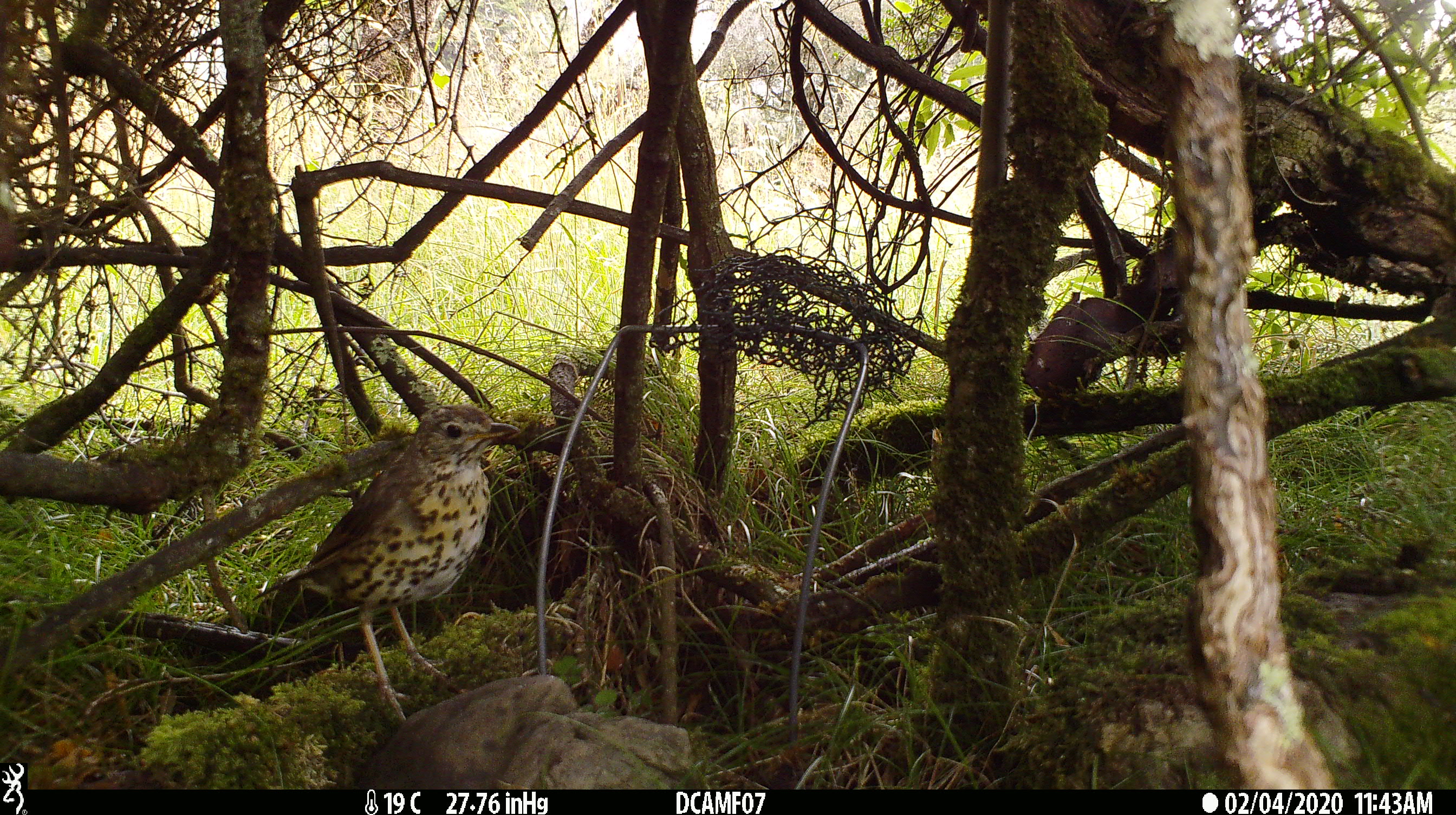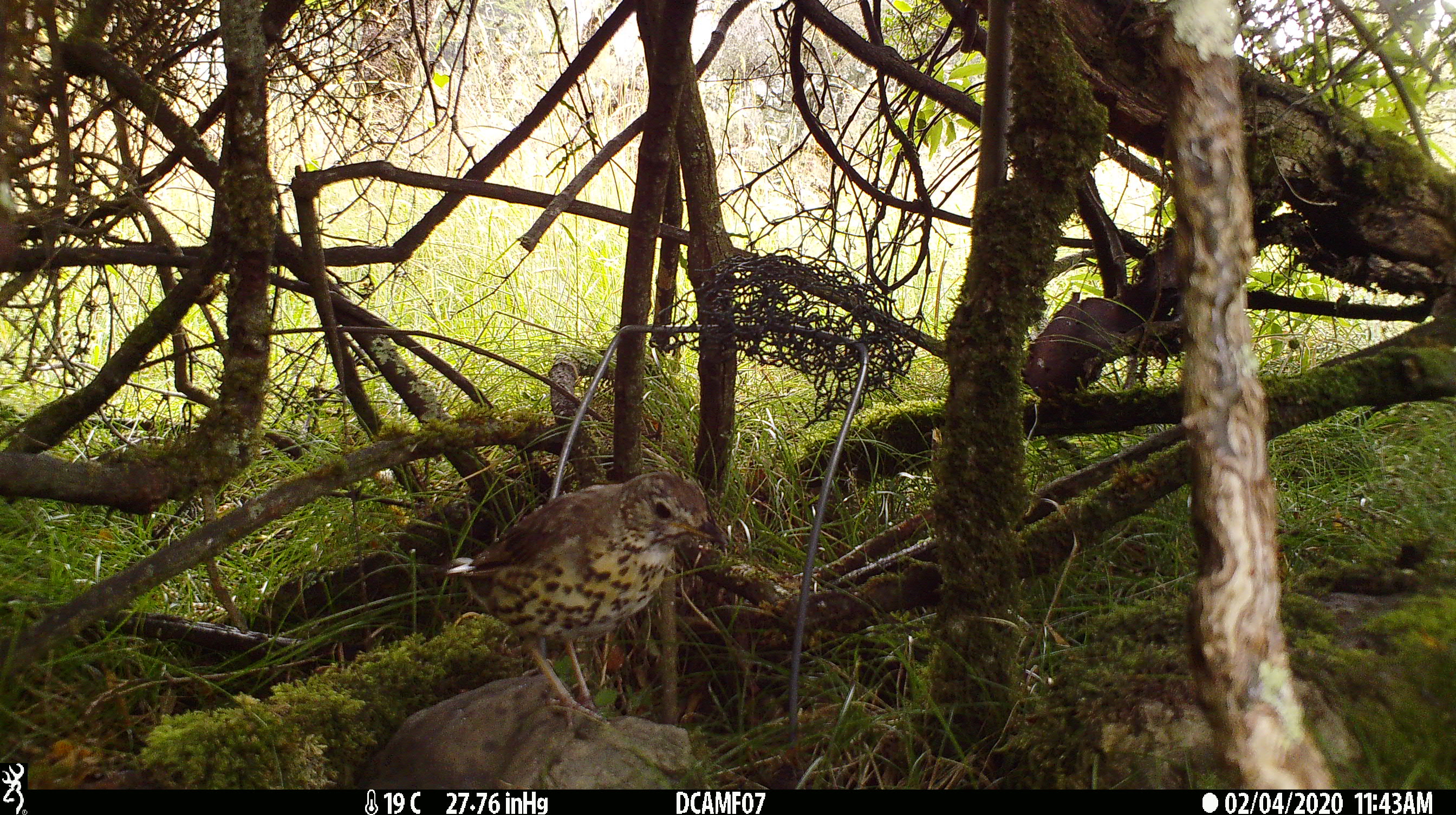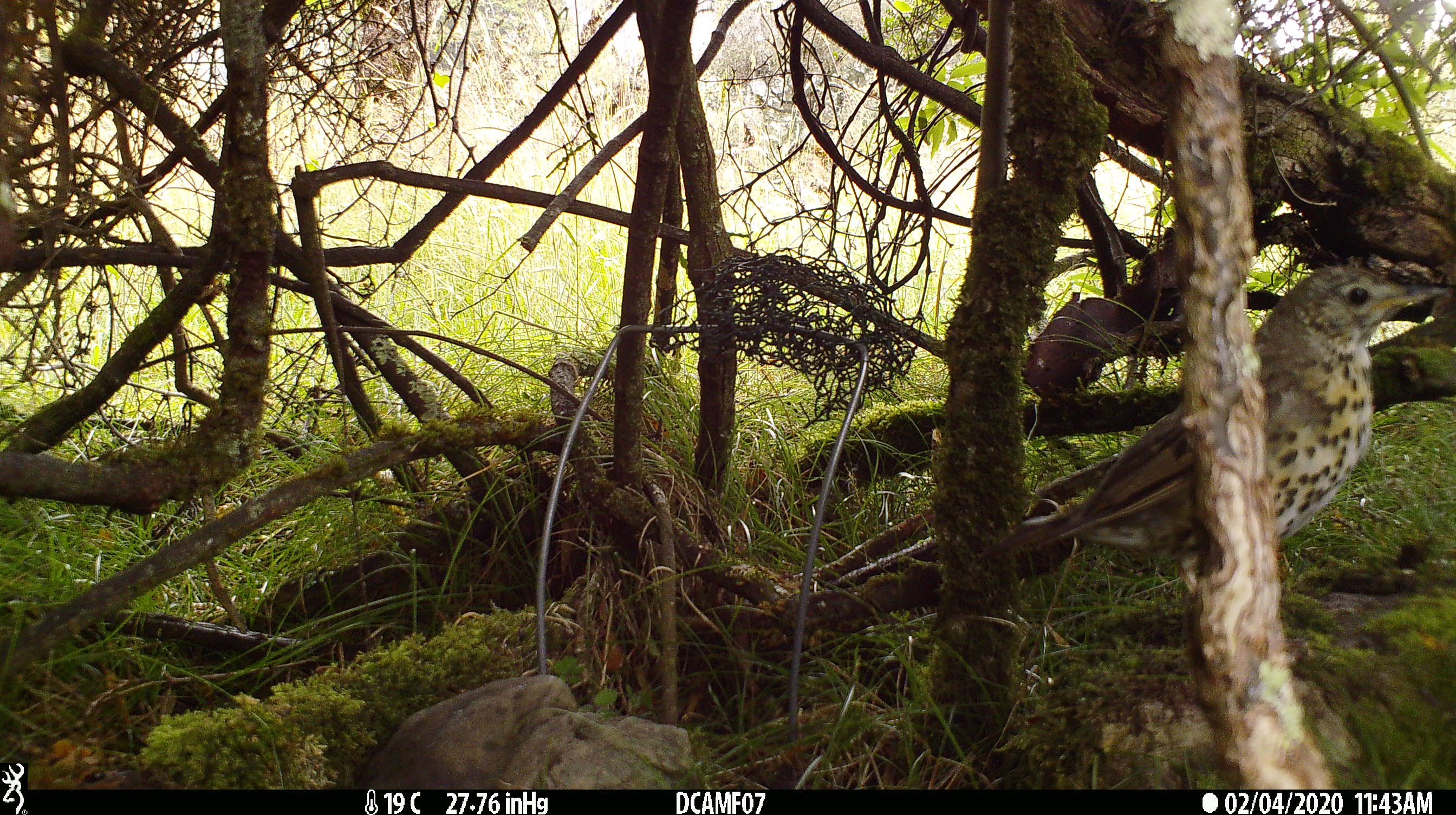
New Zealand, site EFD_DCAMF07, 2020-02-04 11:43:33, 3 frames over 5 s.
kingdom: Animalia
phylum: Chordata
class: Aves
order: Passeriformes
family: Turdidae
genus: Turdus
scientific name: Turdus philomelos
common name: song thrush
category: thrush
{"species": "thrush (song thrush) (Turdus philomelos)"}